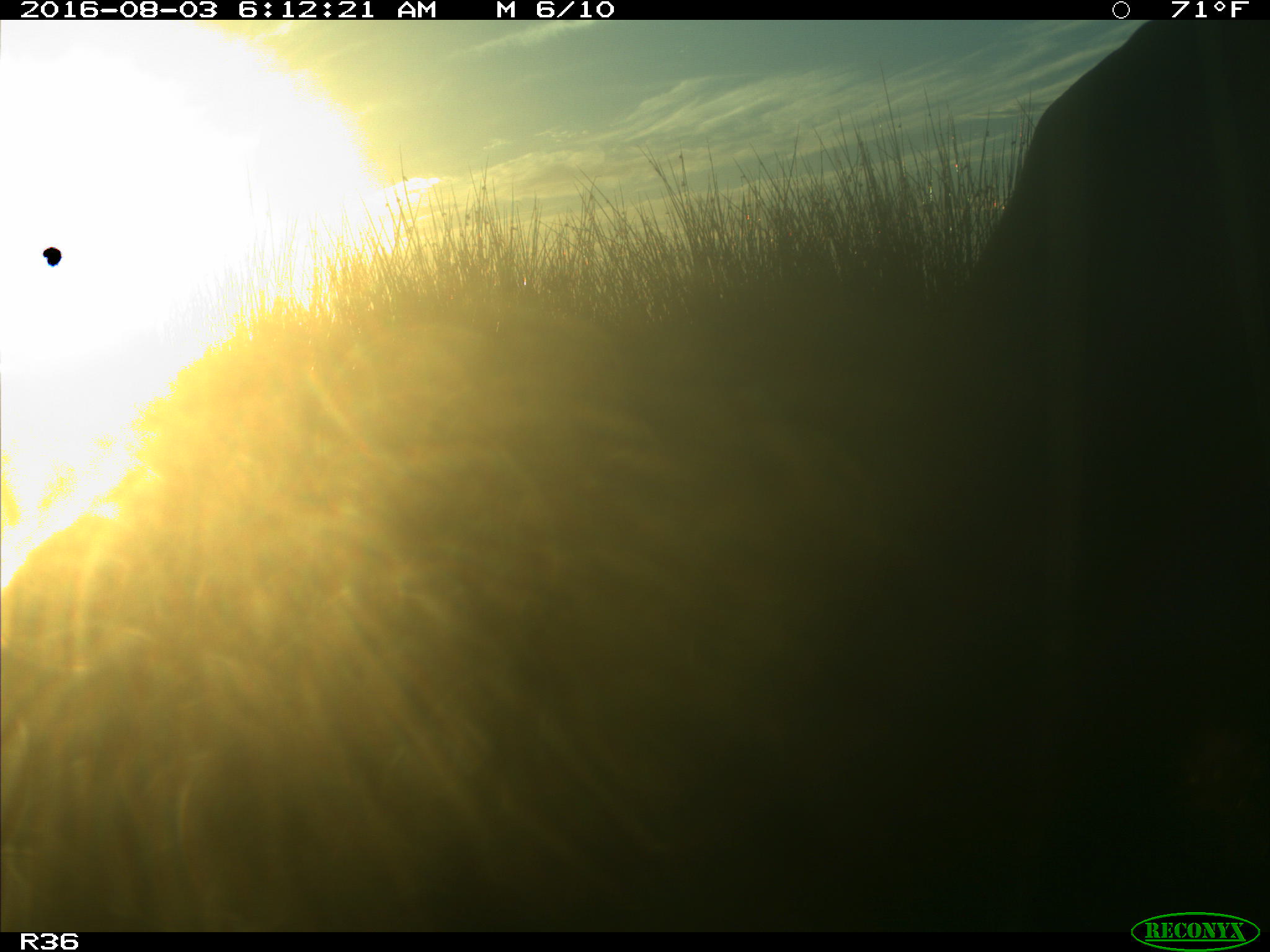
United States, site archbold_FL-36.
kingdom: Animalia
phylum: Chordata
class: Mammalia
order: Artiodactyla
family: Bovidae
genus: Bos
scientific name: Bos taurus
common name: domestic cow